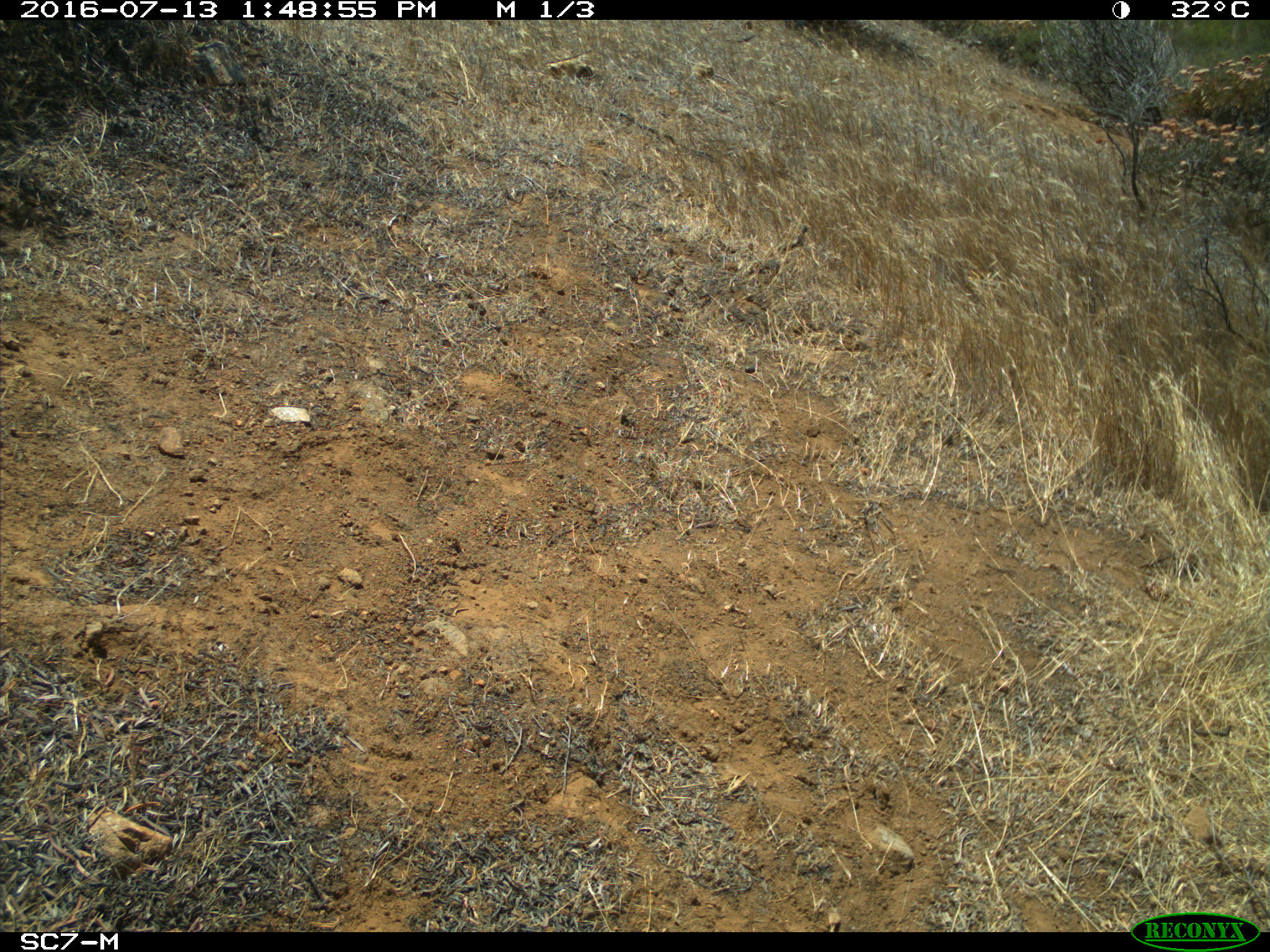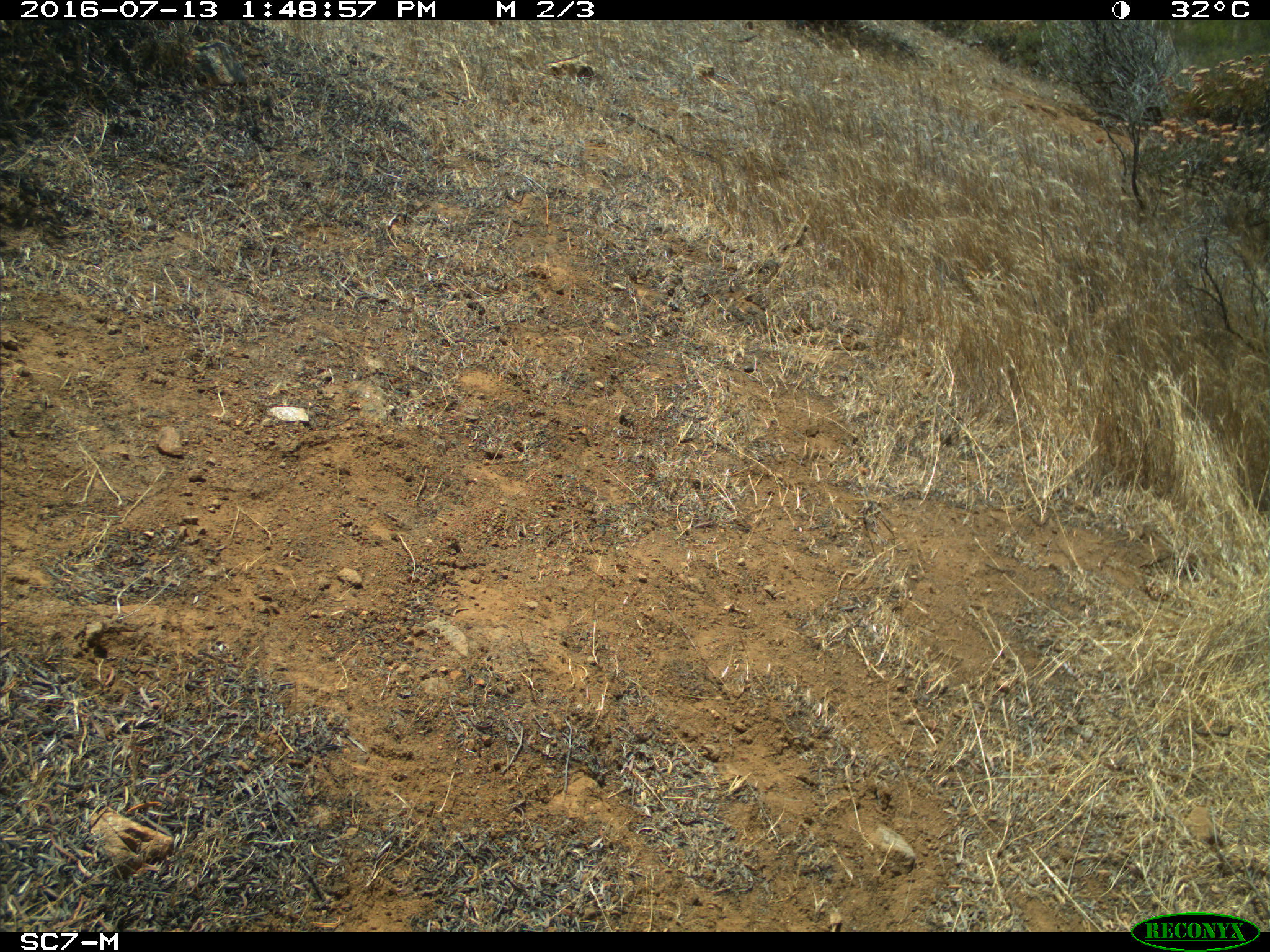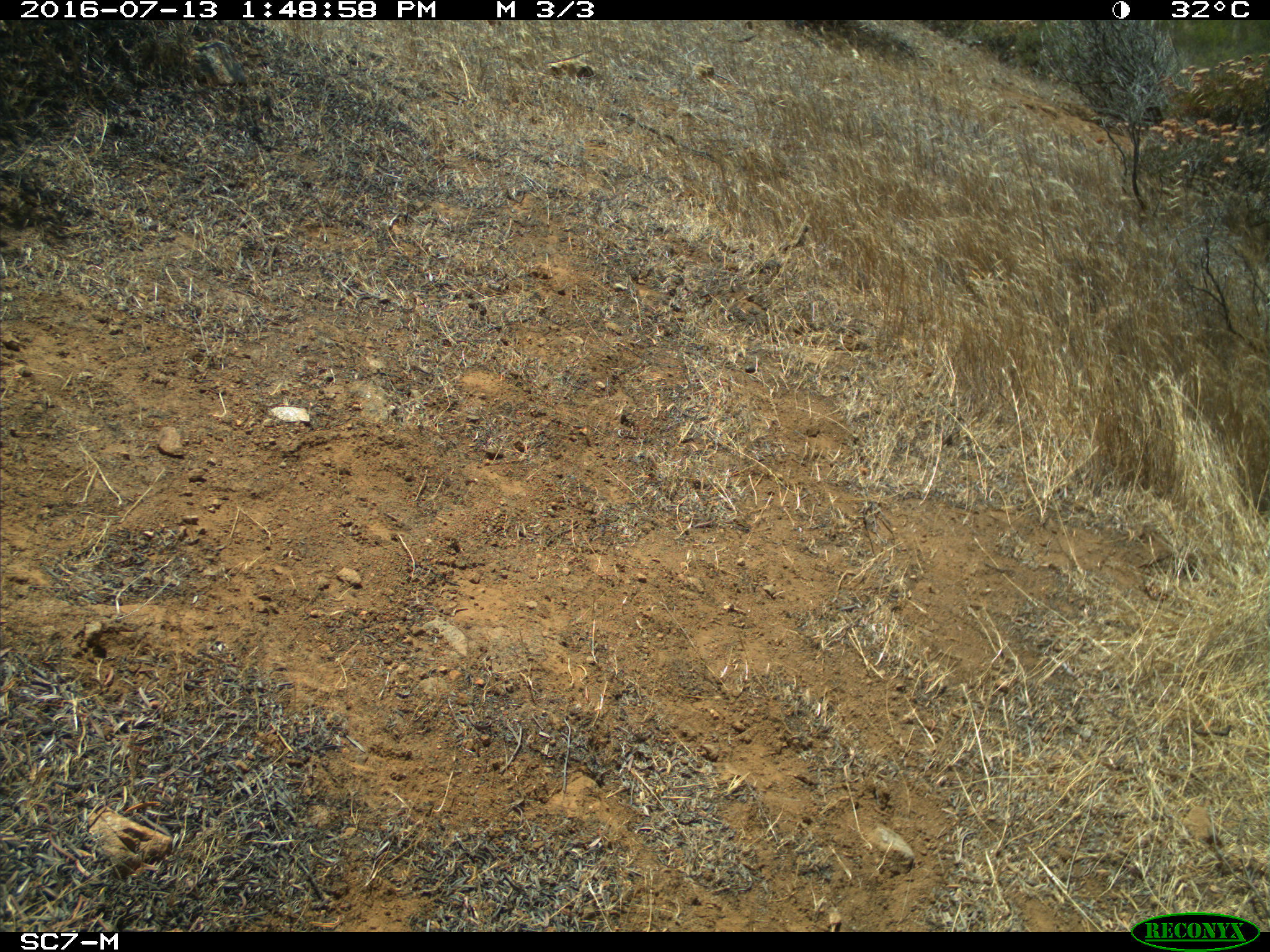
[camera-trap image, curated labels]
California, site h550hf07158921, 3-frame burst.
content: no animal present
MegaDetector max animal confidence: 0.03